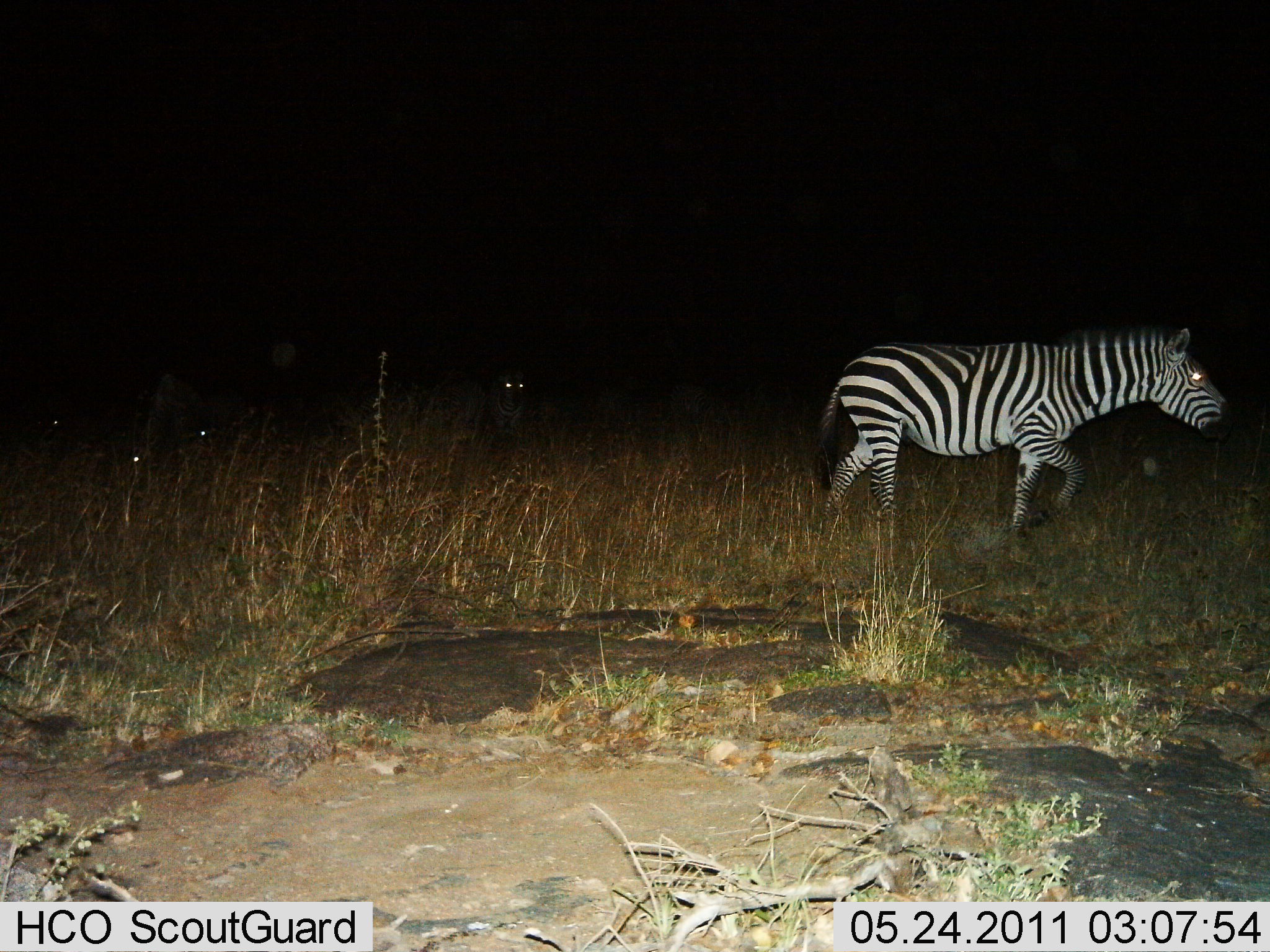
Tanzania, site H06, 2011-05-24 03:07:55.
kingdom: Animalia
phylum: Chordata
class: Mammalia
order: Perissodactyla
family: Equidae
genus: Equus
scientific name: Equus quagga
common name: plains zebra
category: zebra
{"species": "zebra (plains zebra) (Equus quagga)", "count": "1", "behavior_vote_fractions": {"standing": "0%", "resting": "0%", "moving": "100%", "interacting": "0%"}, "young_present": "0%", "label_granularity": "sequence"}